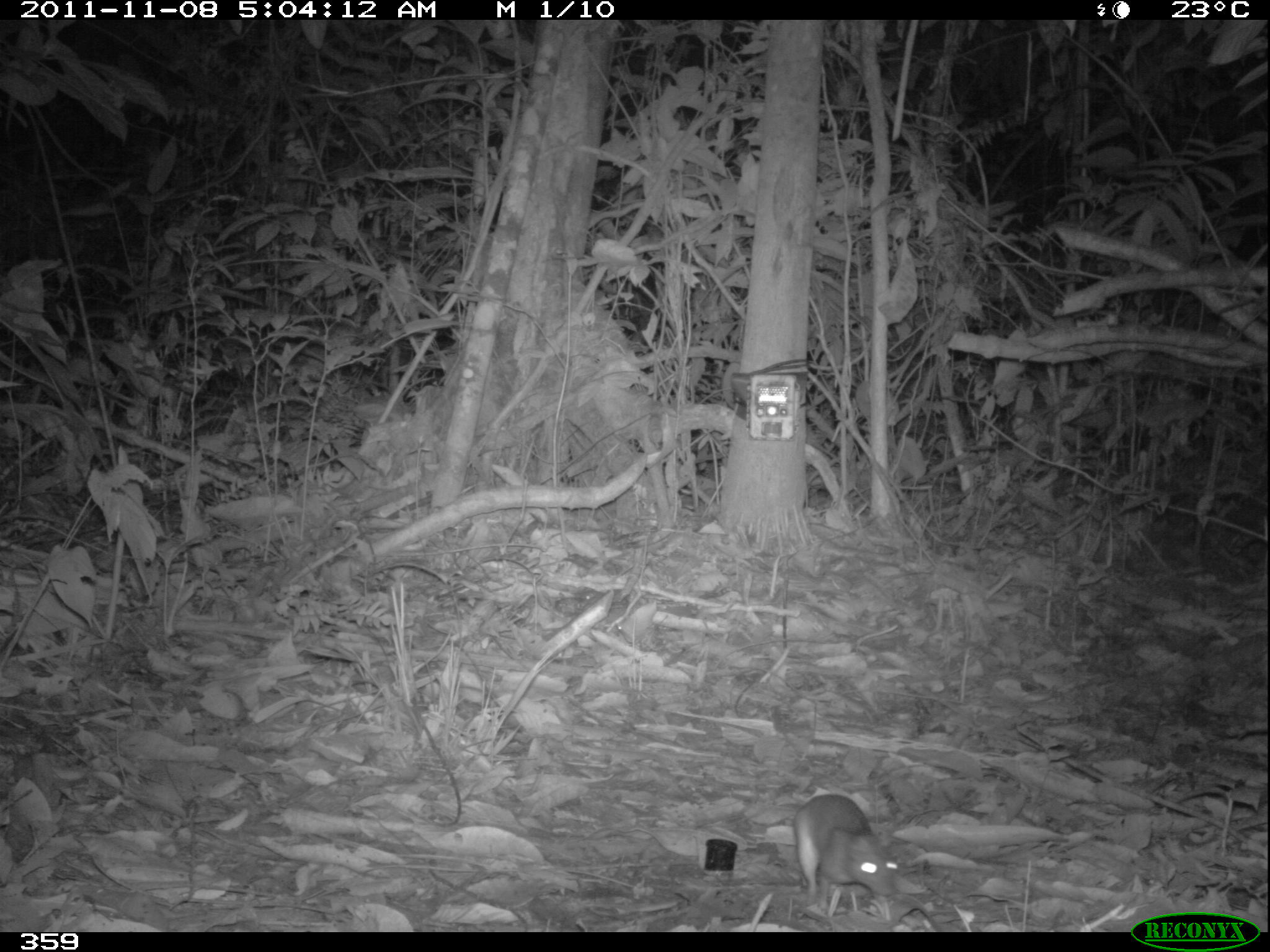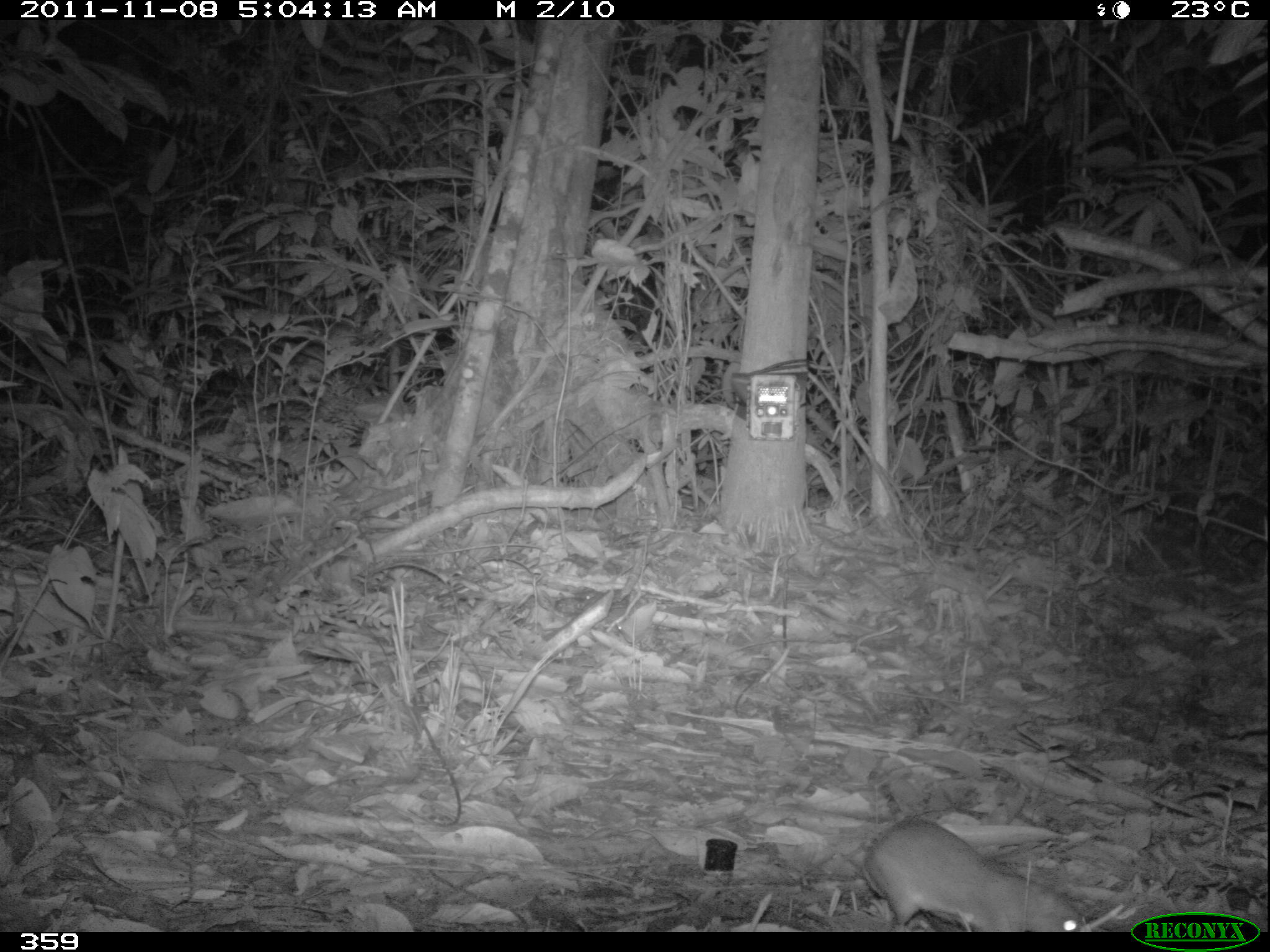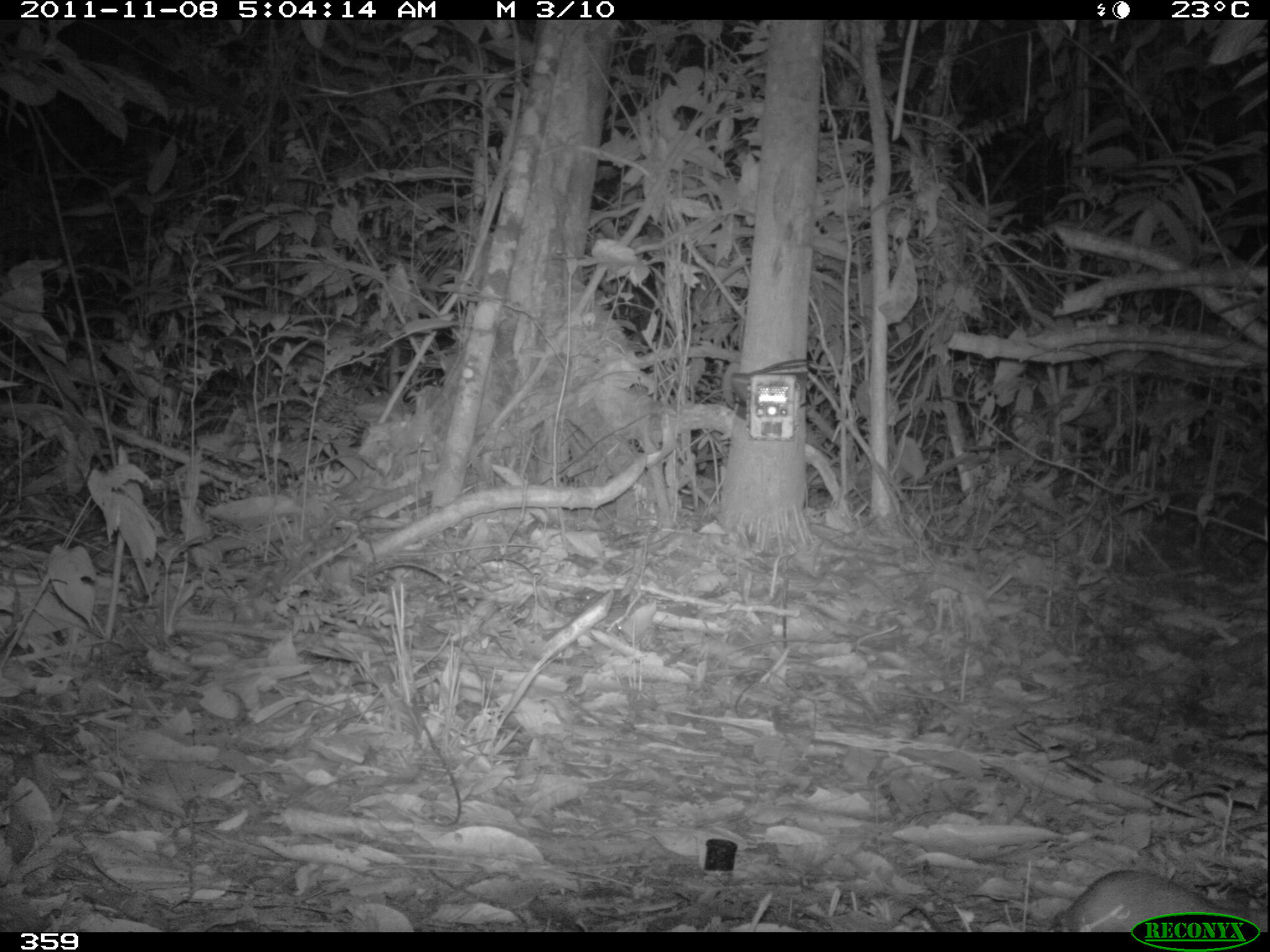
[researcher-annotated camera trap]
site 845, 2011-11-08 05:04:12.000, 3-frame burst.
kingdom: Animalia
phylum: Chordata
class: Mammalia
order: Rodentia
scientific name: Rodentia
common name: rodents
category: unknown rodent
Unknown rodent (rodents) (Rodentia).